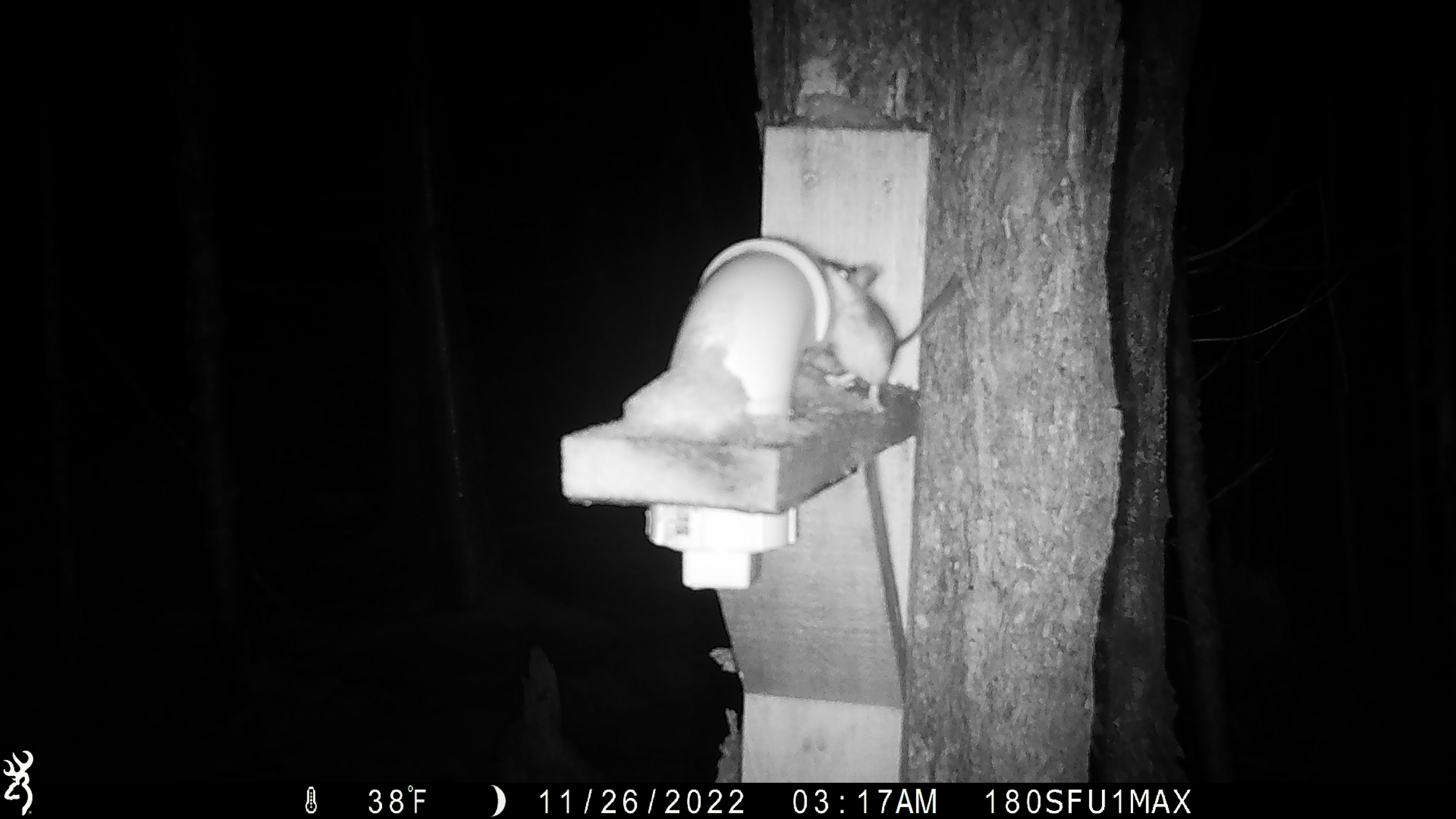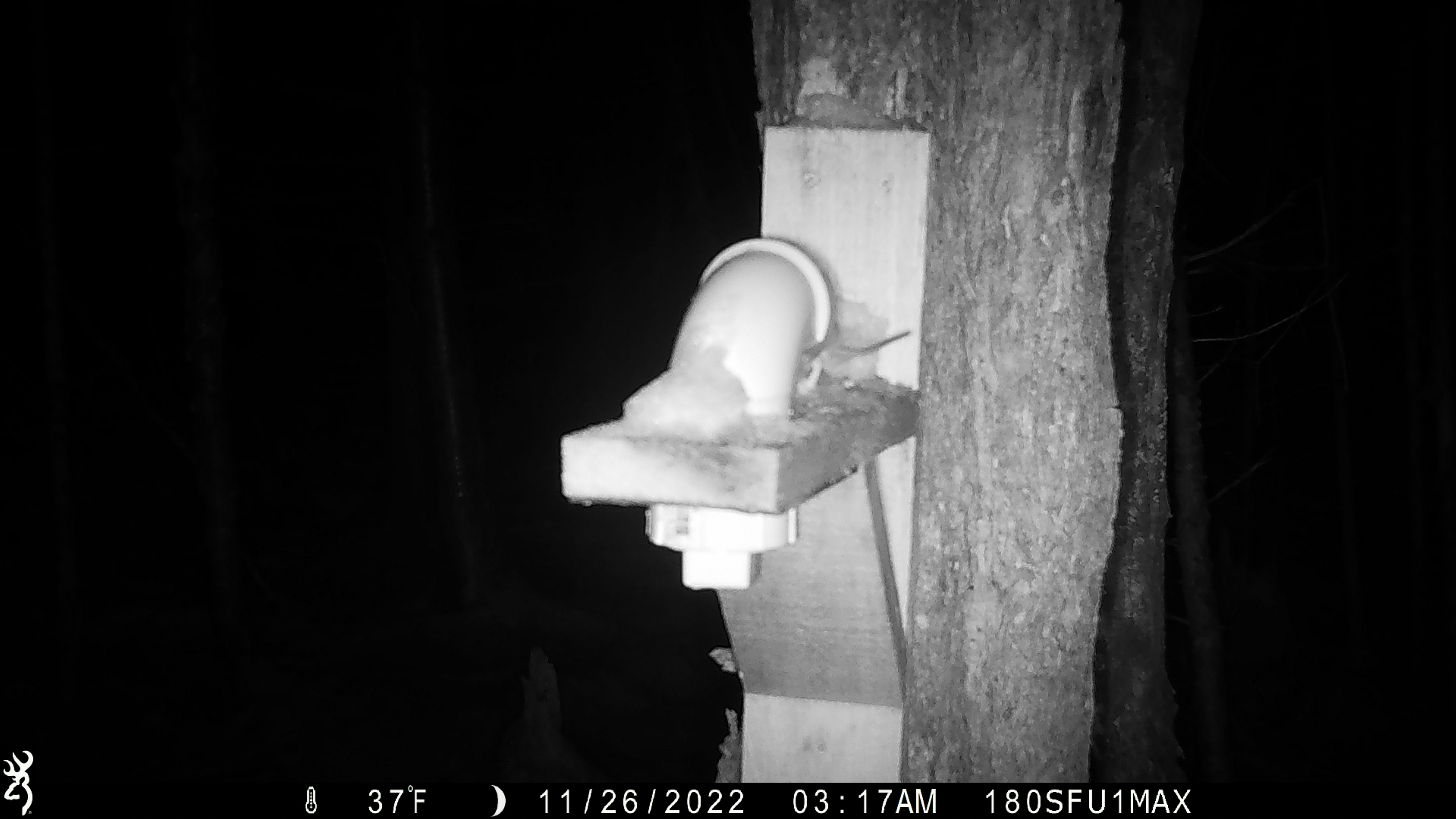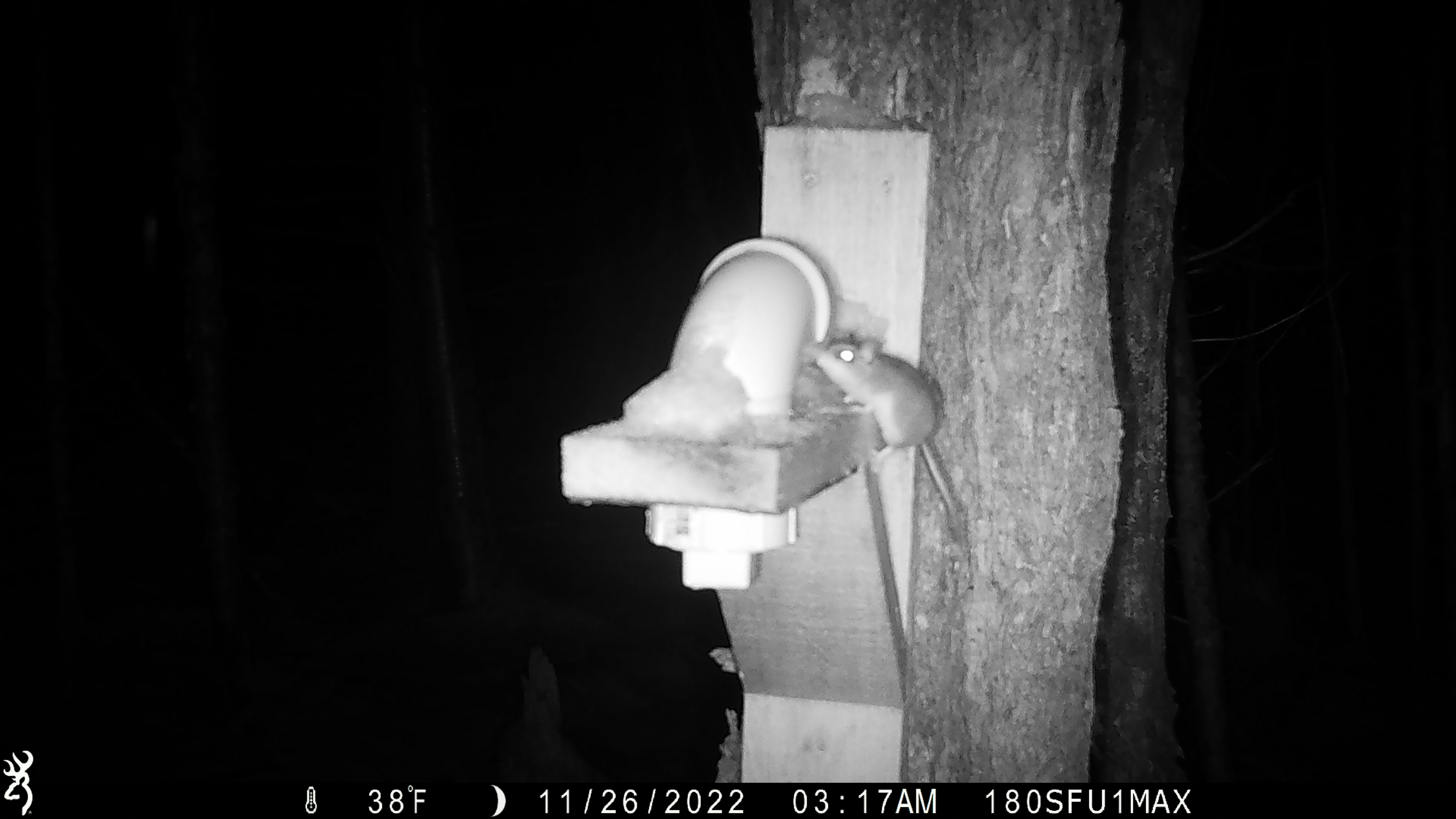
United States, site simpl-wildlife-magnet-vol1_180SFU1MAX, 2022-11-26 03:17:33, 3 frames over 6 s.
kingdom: Animalia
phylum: Chordata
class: Mammalia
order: Rodentia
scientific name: Rodentia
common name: mouse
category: mouse sp.